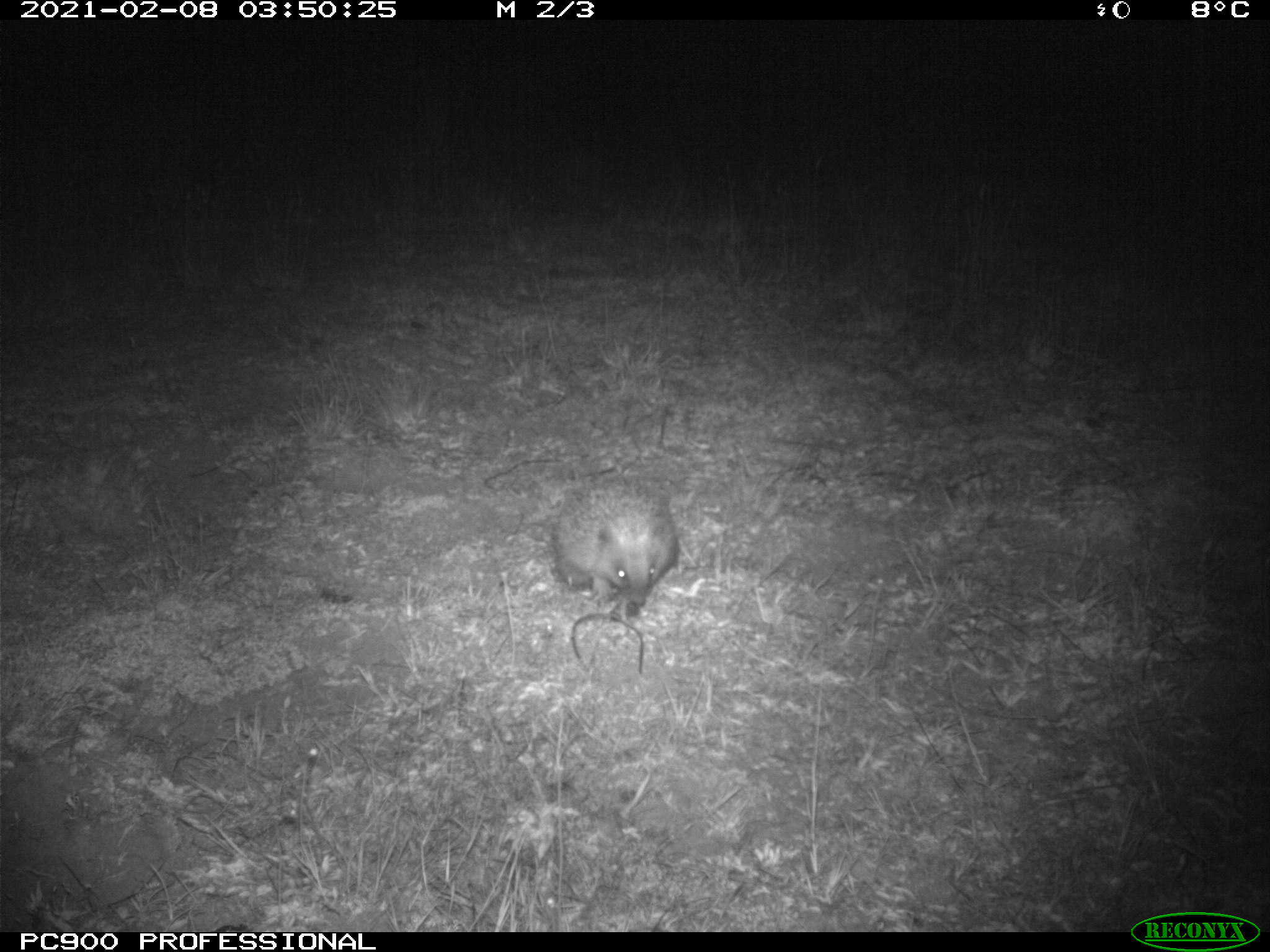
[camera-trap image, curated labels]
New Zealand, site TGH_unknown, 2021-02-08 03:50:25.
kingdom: Animalia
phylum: Chordata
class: Mammalia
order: Eulipotyphla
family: Erinaceidae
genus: Erinaceus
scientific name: Erinaceus europaeus europaeus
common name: european hedgehog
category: hedgehog